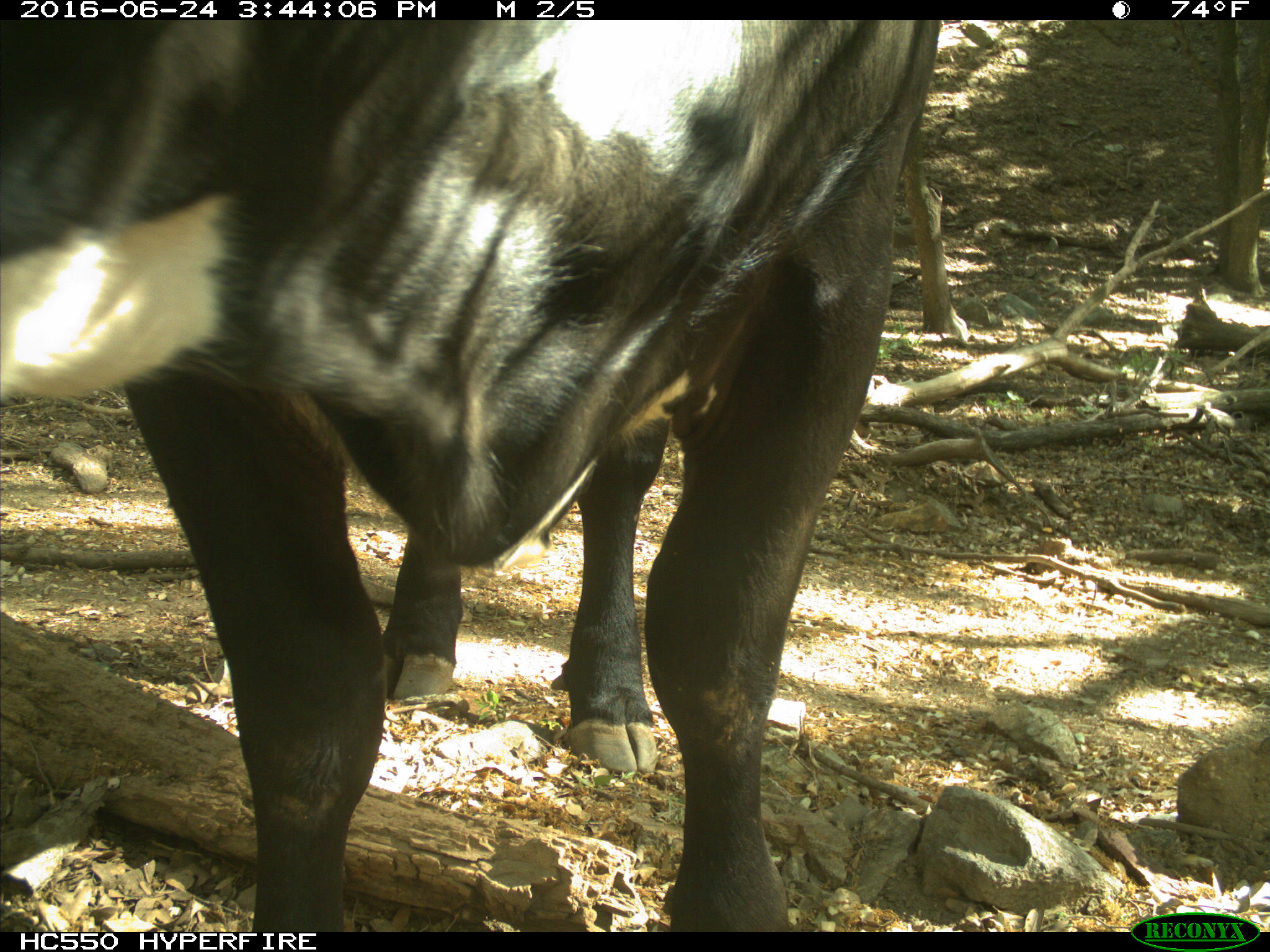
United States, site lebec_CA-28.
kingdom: Animalia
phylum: Chordata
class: Mammalia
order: Artiodactyla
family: Bovidae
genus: Bos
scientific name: Bos taurus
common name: domestic cow